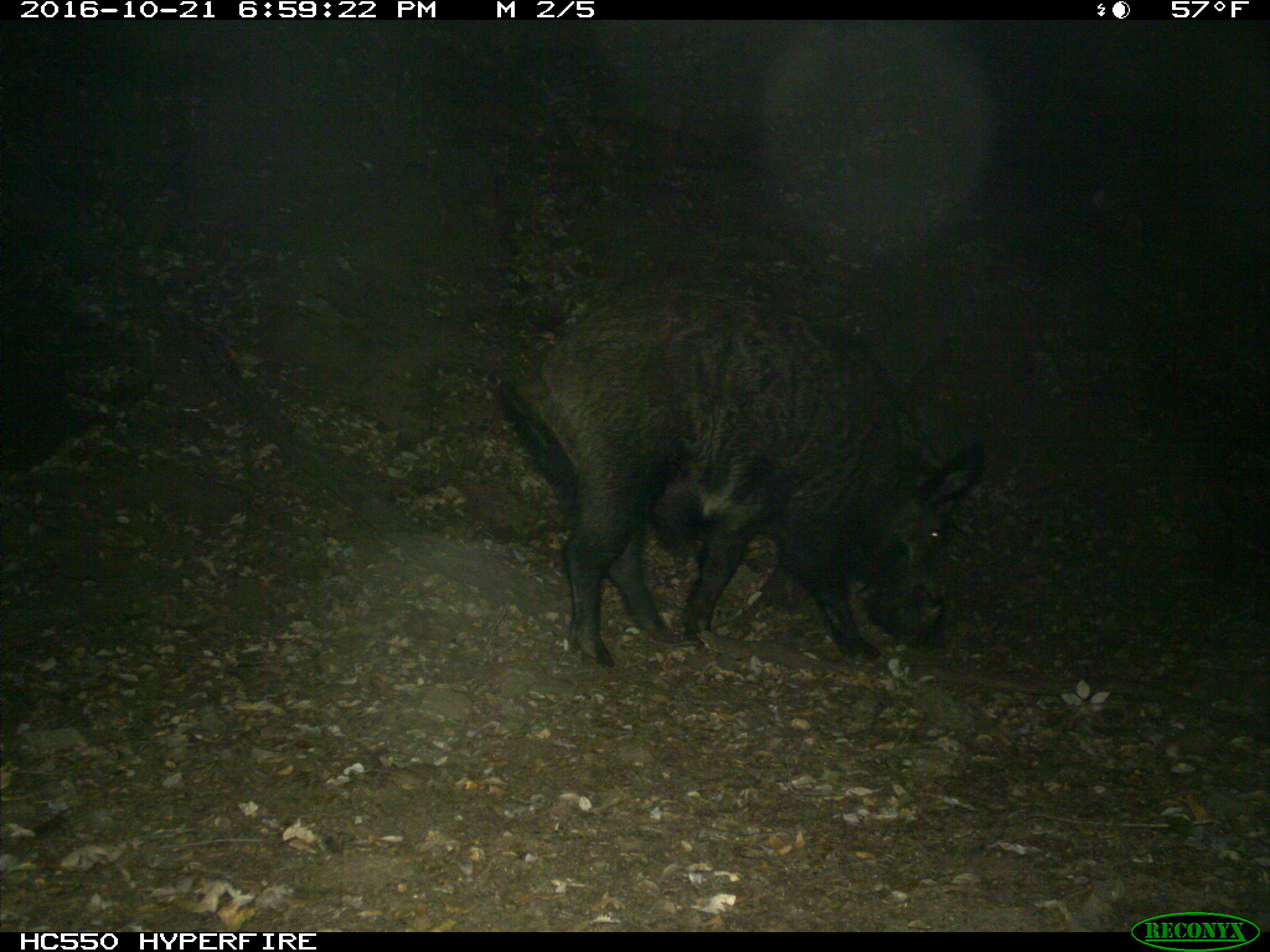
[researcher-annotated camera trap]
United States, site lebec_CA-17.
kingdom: Animalia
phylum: Chordata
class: Mammalia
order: Artiodactyla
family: Suidae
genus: Sus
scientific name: Sus scrofa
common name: wild boar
Sus scrofa (wild boar).